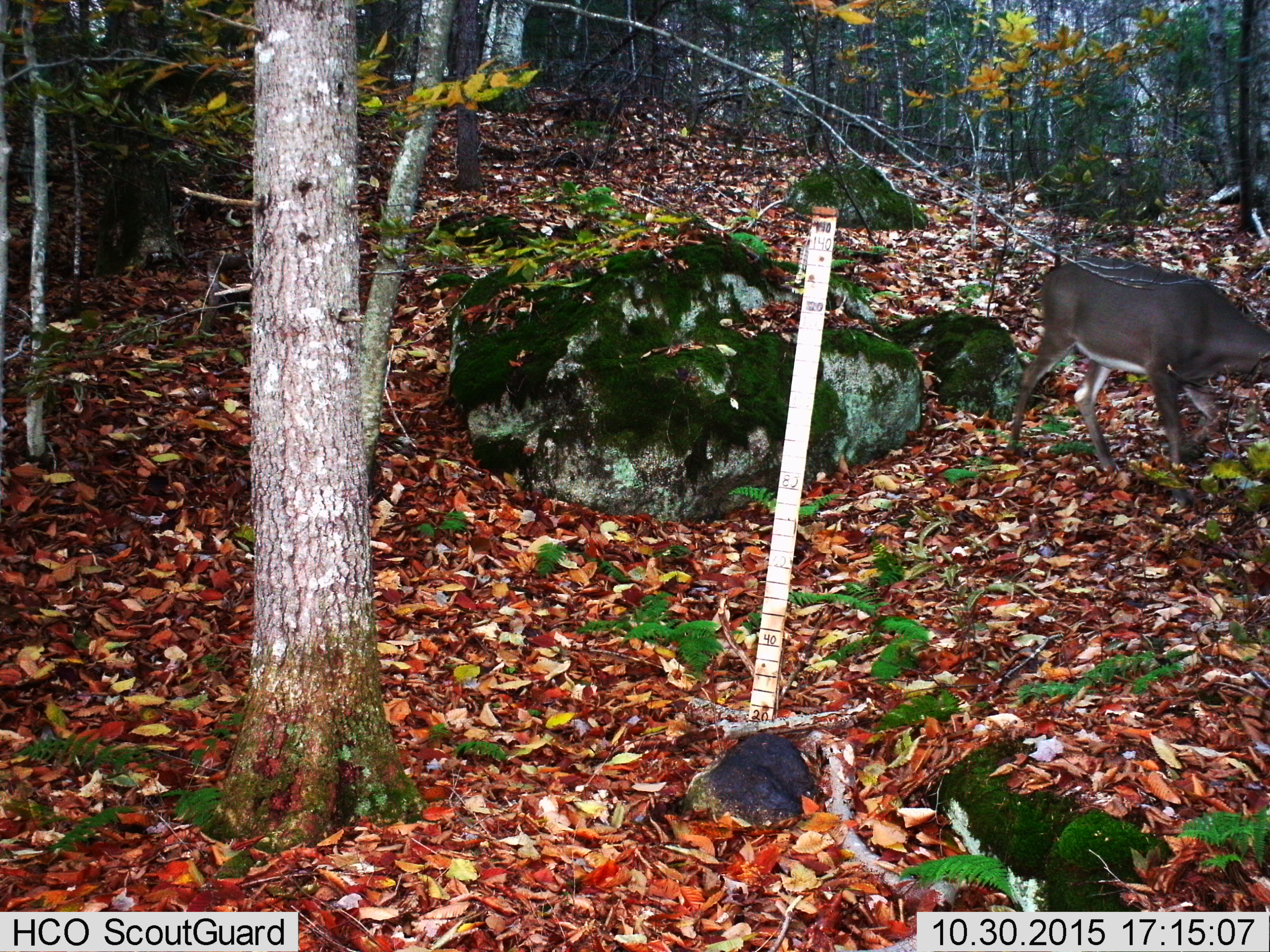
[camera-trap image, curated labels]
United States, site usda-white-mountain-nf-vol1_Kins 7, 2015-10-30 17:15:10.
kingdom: Animalia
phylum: Chordata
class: Mammalia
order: Artiodactyla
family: Cervidae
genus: Odocoileus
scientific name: Odocoileus virginianus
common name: white-tailed deer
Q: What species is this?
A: White-tailed deer (Odocoileus virginianus).